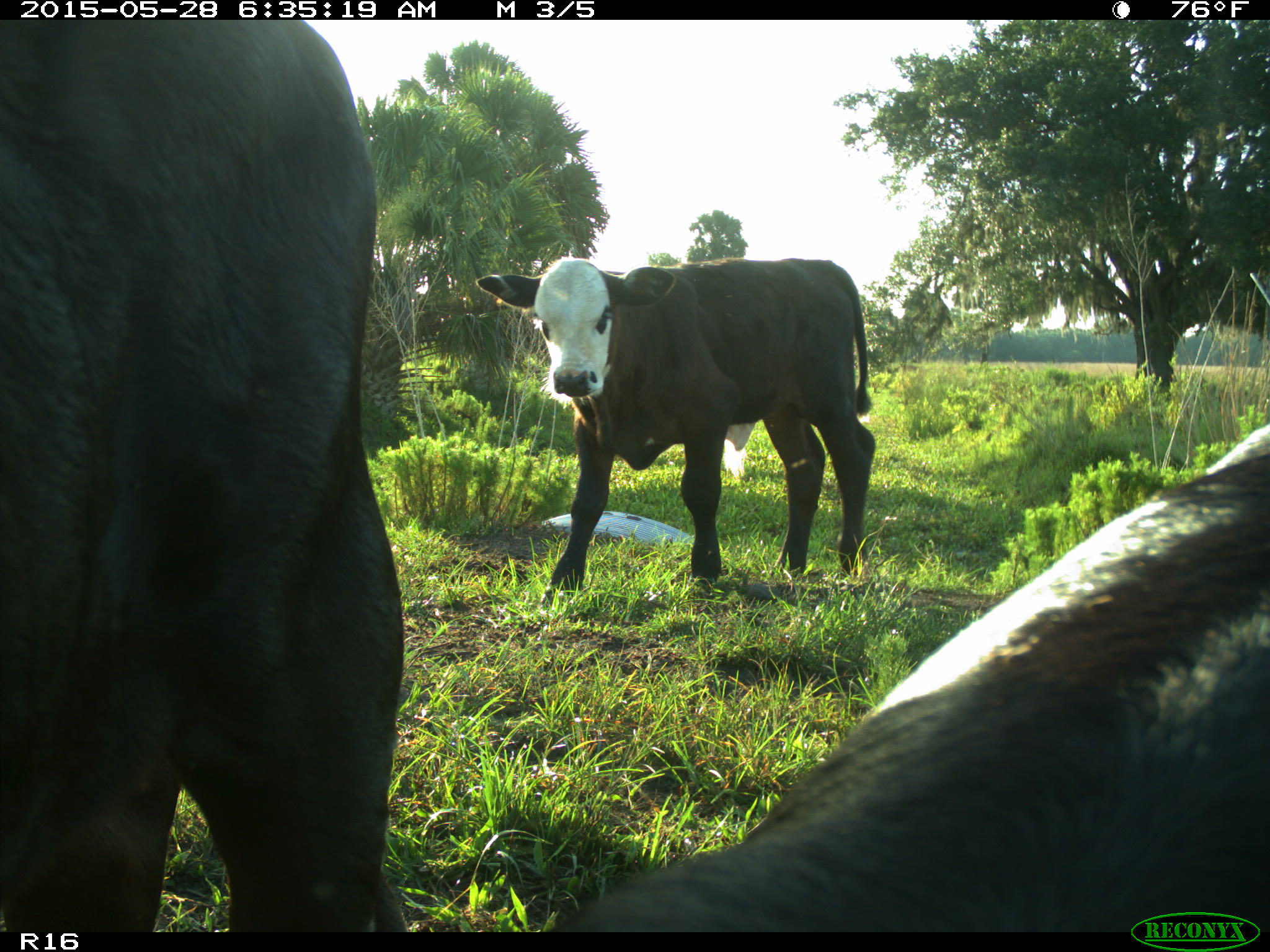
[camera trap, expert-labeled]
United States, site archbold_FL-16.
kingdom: Animalia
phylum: Chordata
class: Mammalia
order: Artiodactyla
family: Bovidae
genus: Bos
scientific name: Bos taurus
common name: domestic cow